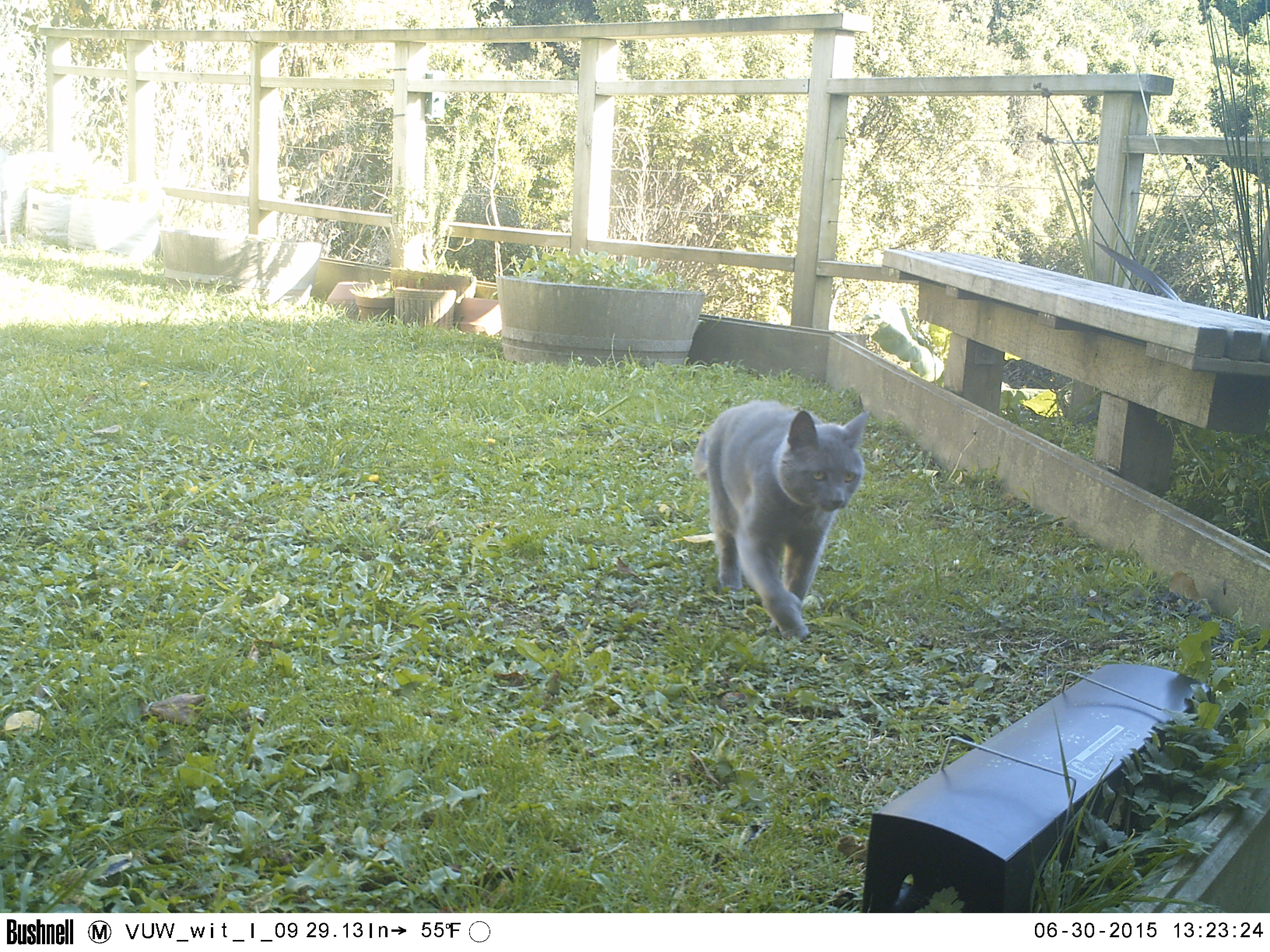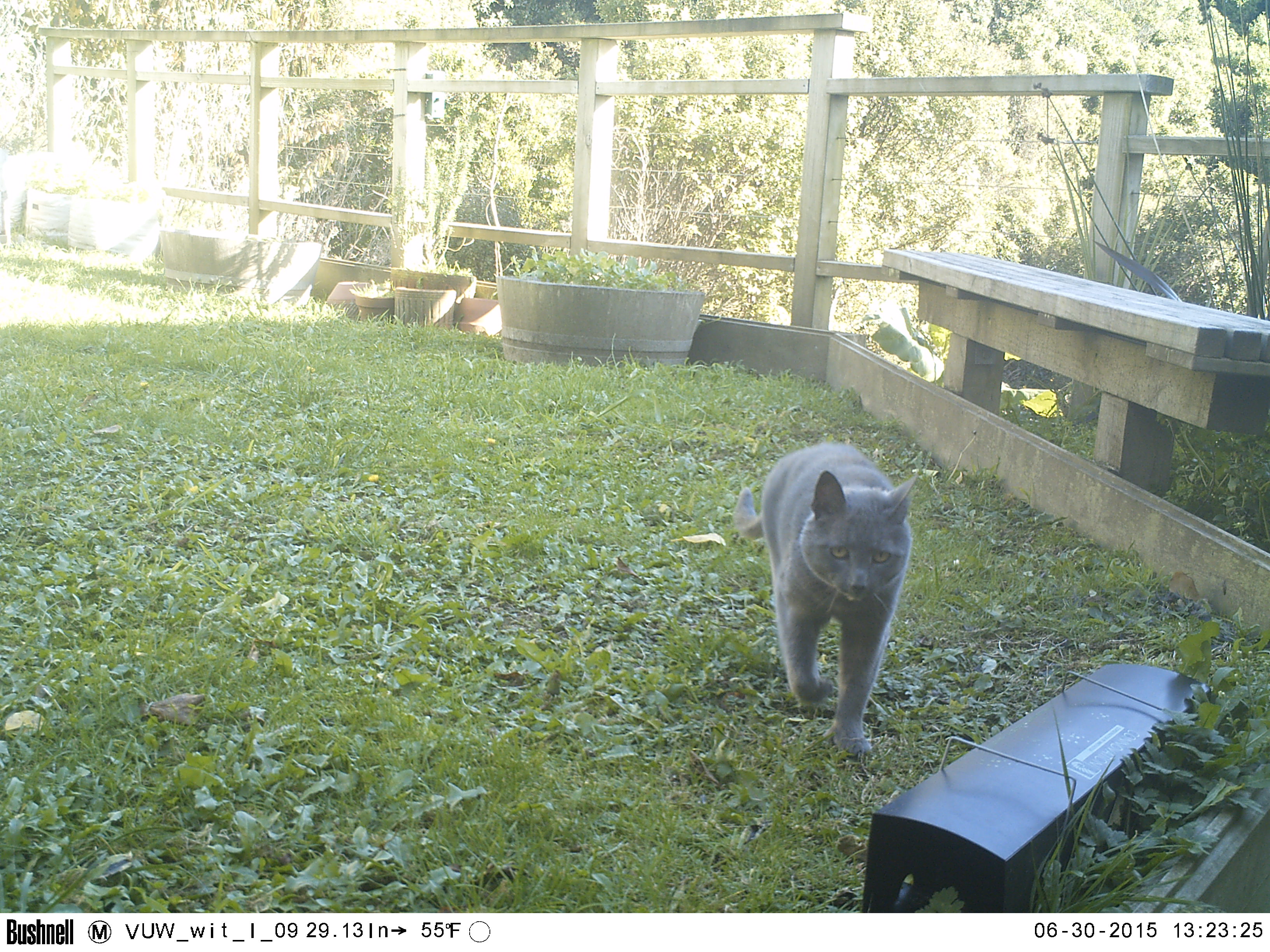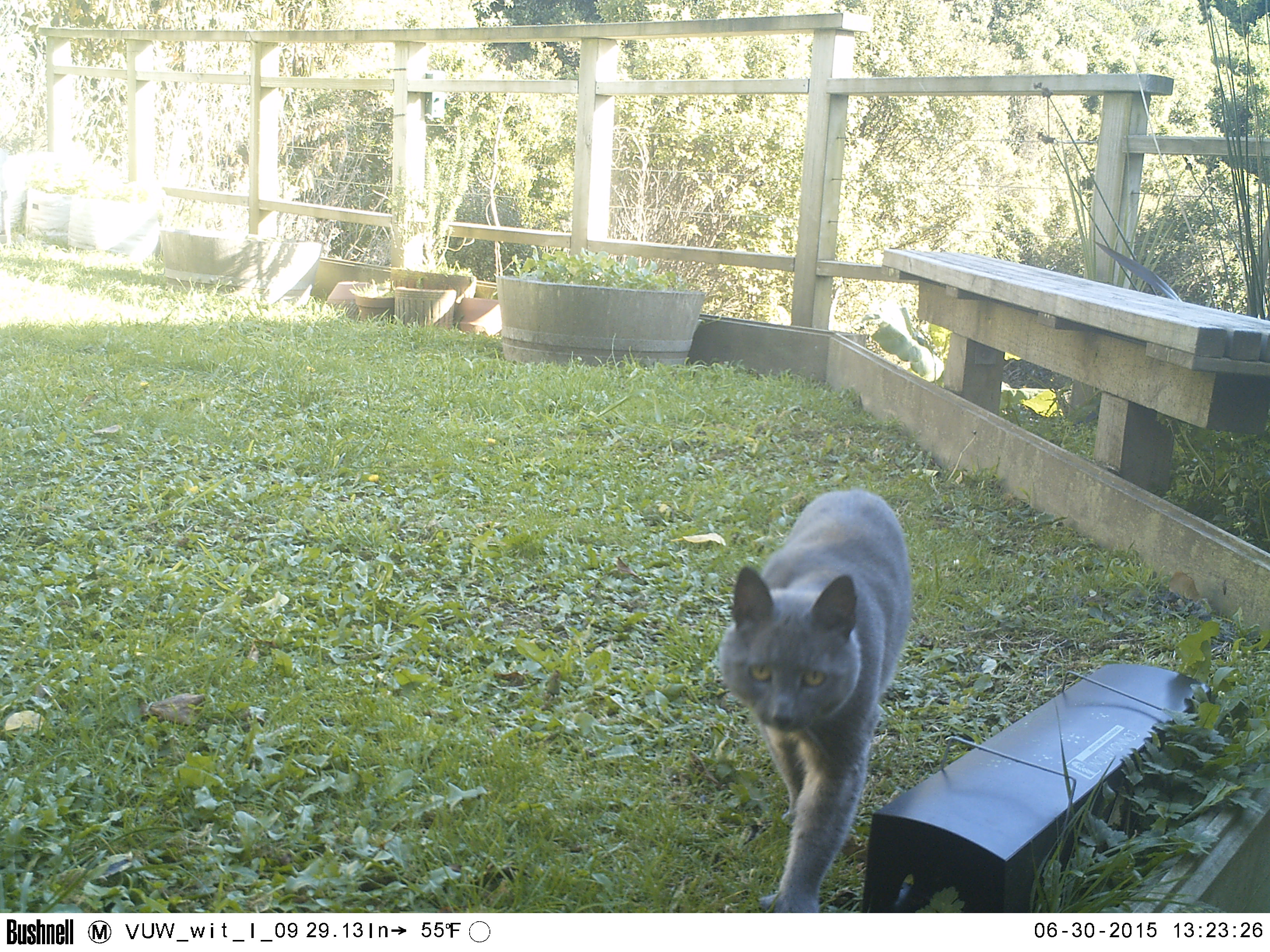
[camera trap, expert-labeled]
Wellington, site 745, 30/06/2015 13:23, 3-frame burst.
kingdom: Animalia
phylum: Chordata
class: Mammalia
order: Carnivora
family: Felidae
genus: Felis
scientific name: Felis catus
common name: cat